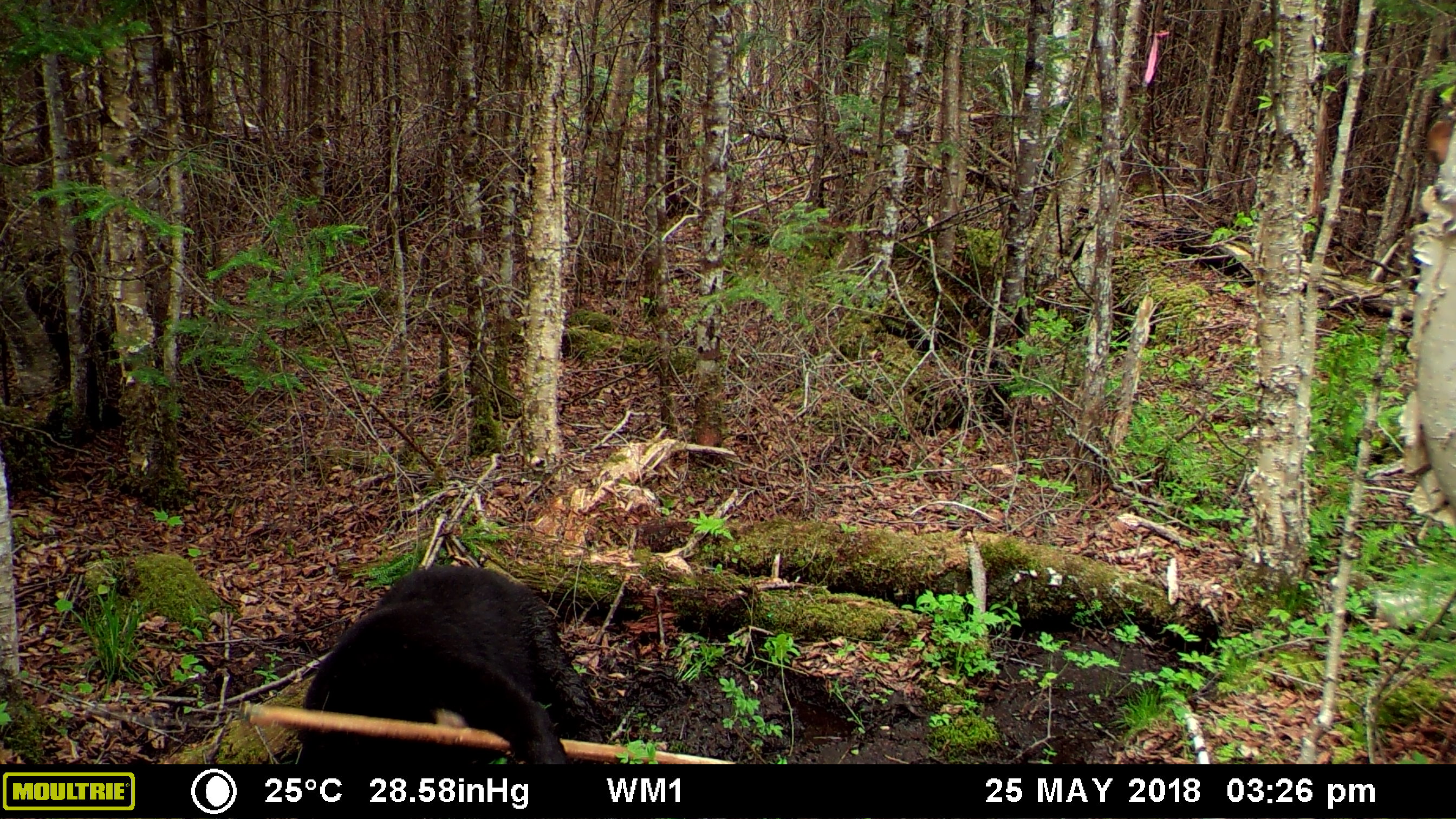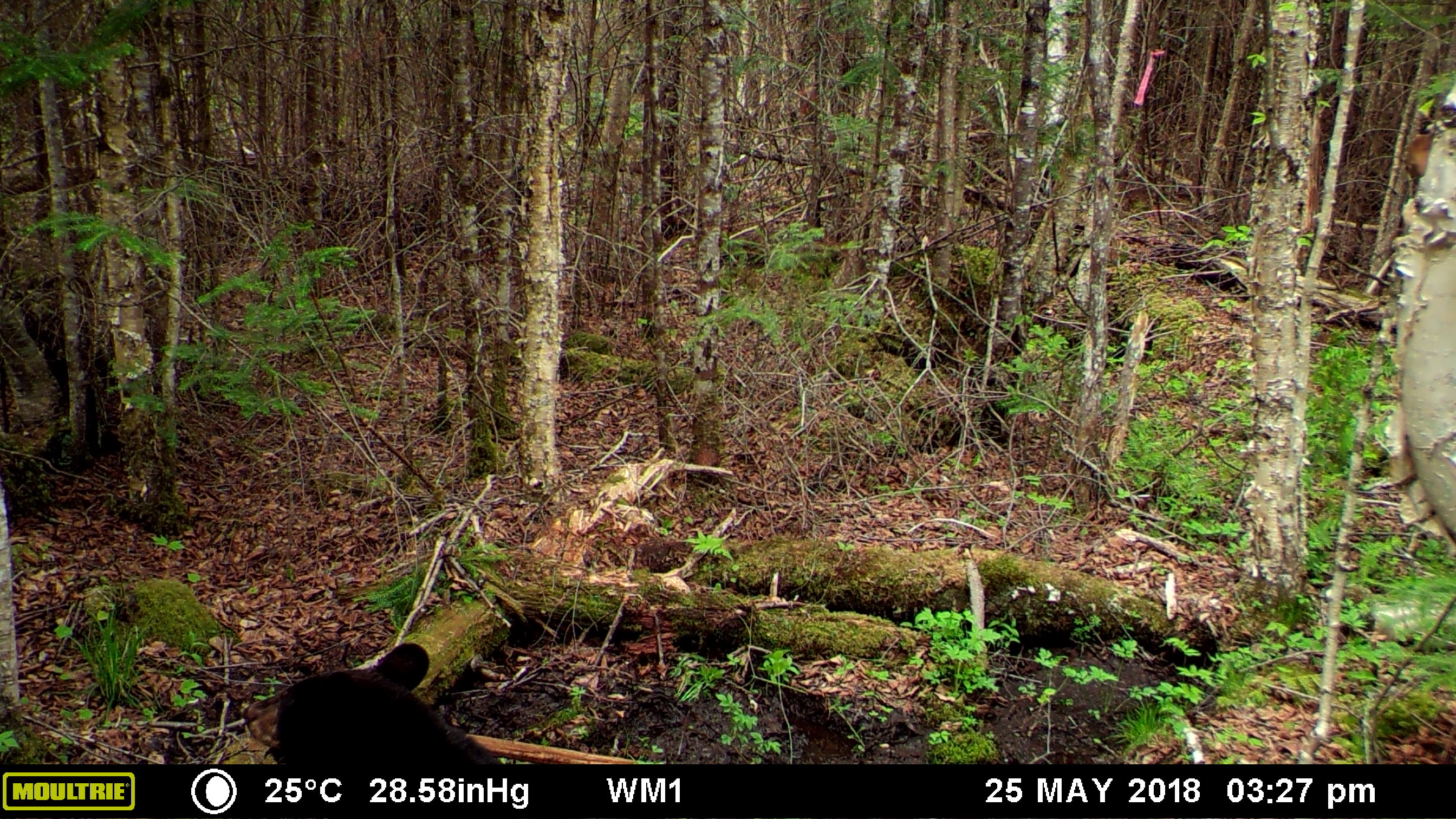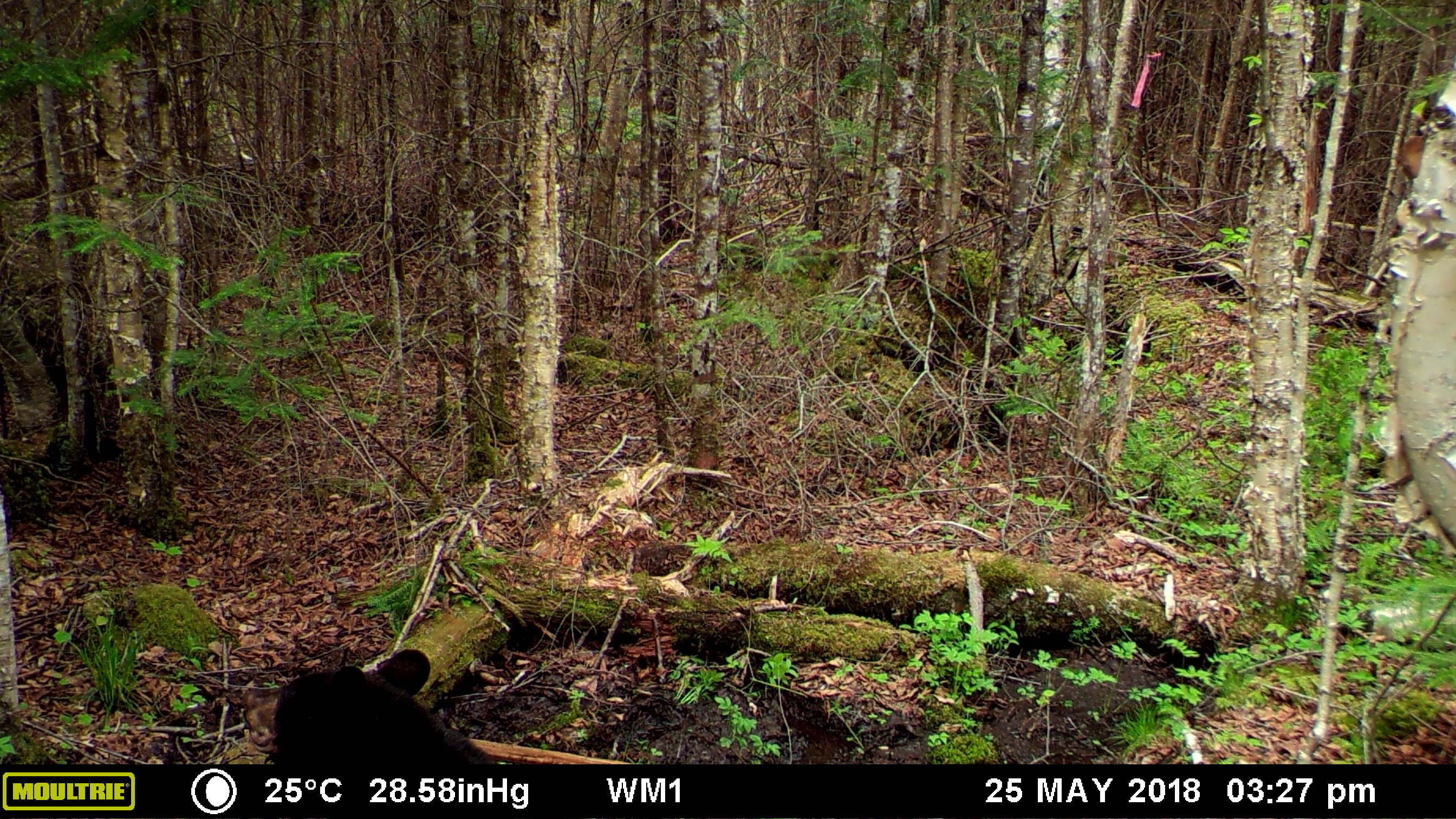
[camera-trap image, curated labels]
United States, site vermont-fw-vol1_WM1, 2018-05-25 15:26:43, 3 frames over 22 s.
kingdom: Animalia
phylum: Chordata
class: Mammalia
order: Carnivora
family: Ursidae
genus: Ursus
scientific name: Ursus americanus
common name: black bear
Black bear (Ursus americanus).